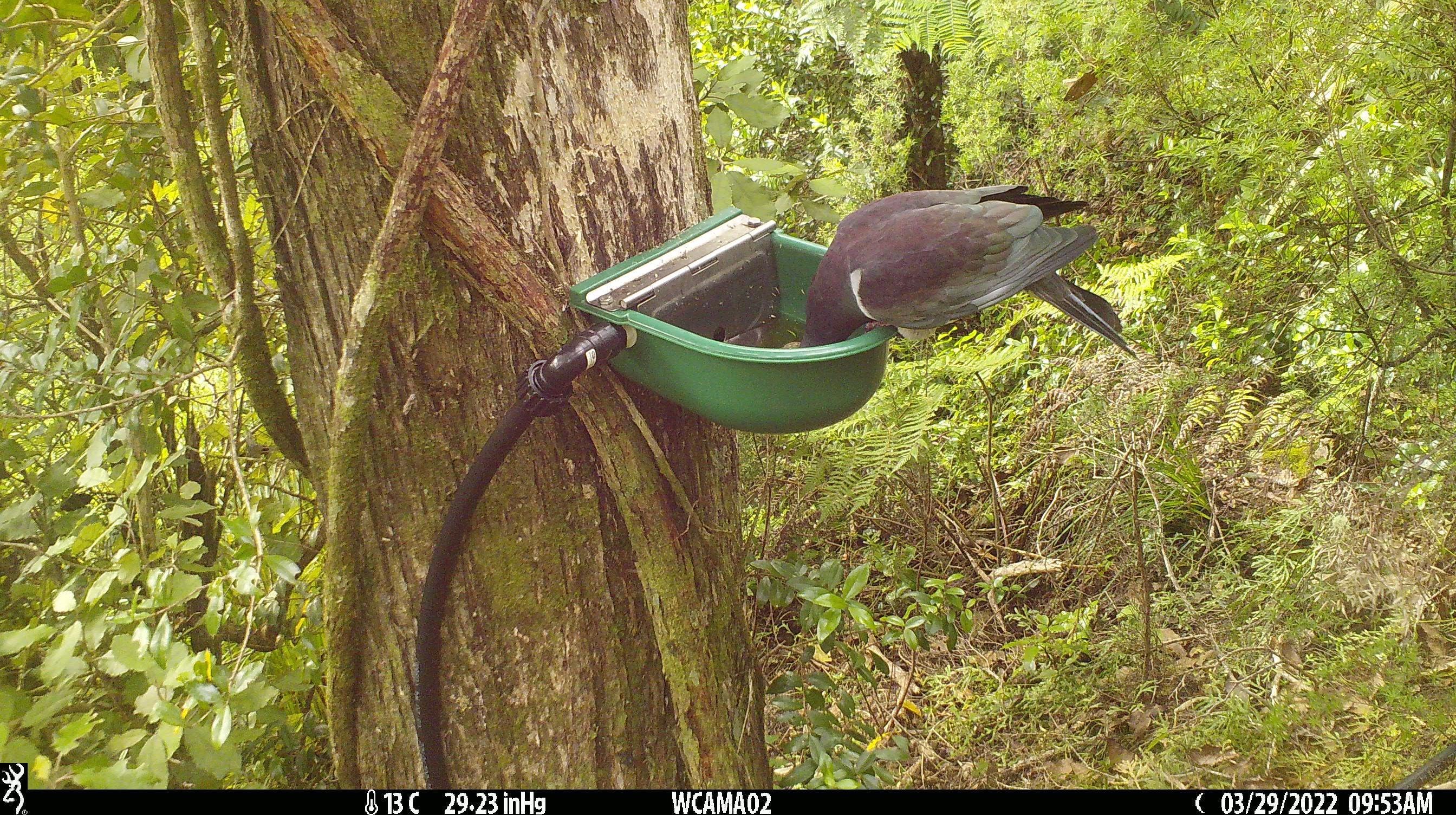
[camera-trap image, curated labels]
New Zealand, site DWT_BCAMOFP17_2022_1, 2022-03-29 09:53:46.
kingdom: Animalia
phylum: Chordata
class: Aves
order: Columbiformes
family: Columbidae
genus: Hemiphaga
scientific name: Hemiphaga novaeseelandiae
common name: new zealand pigeon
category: kereru